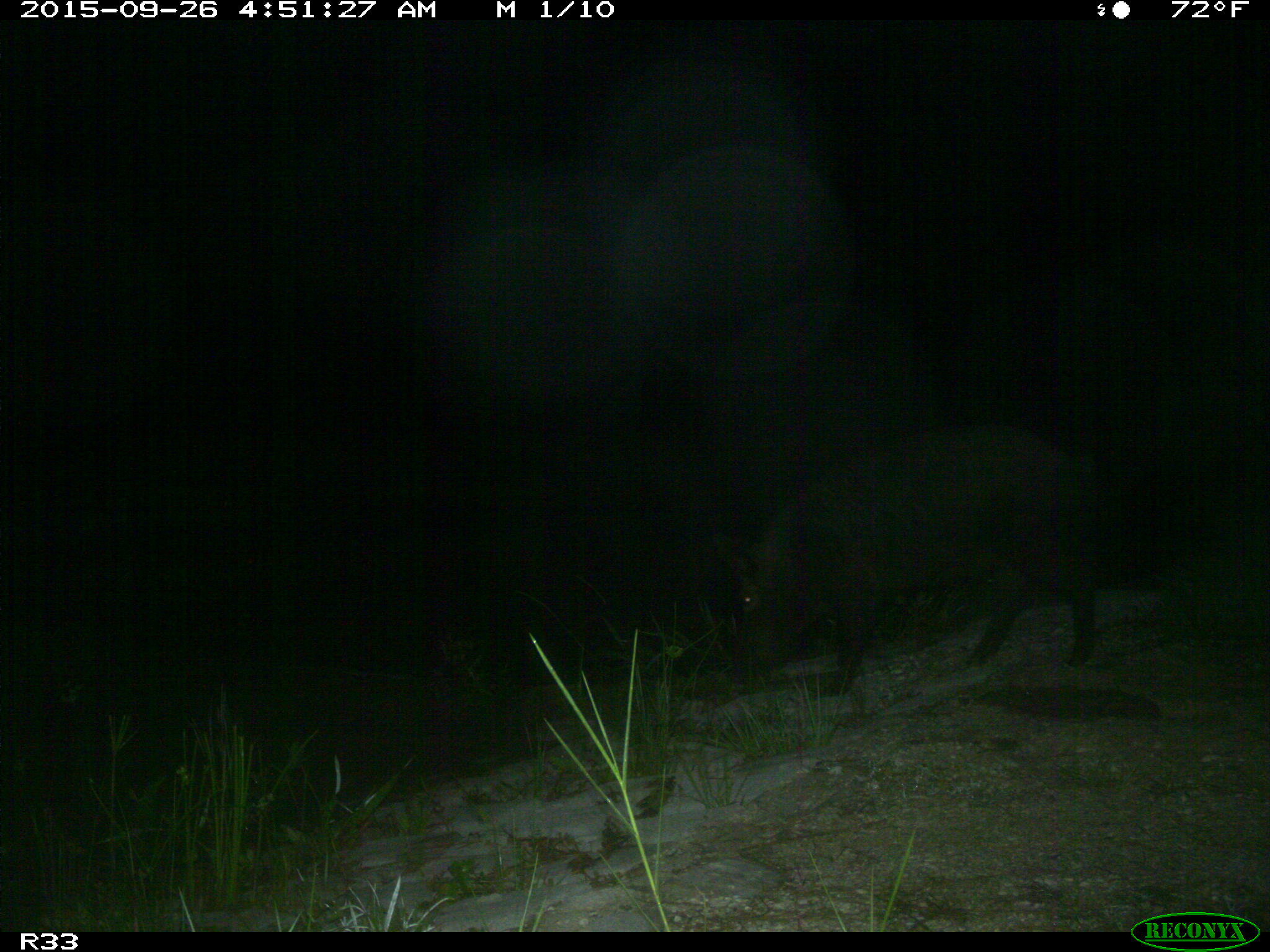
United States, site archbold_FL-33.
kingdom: Animalia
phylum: Chordata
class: Mammalia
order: Artiodactyla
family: Suidae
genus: Sus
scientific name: Sus scrofa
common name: wild boar